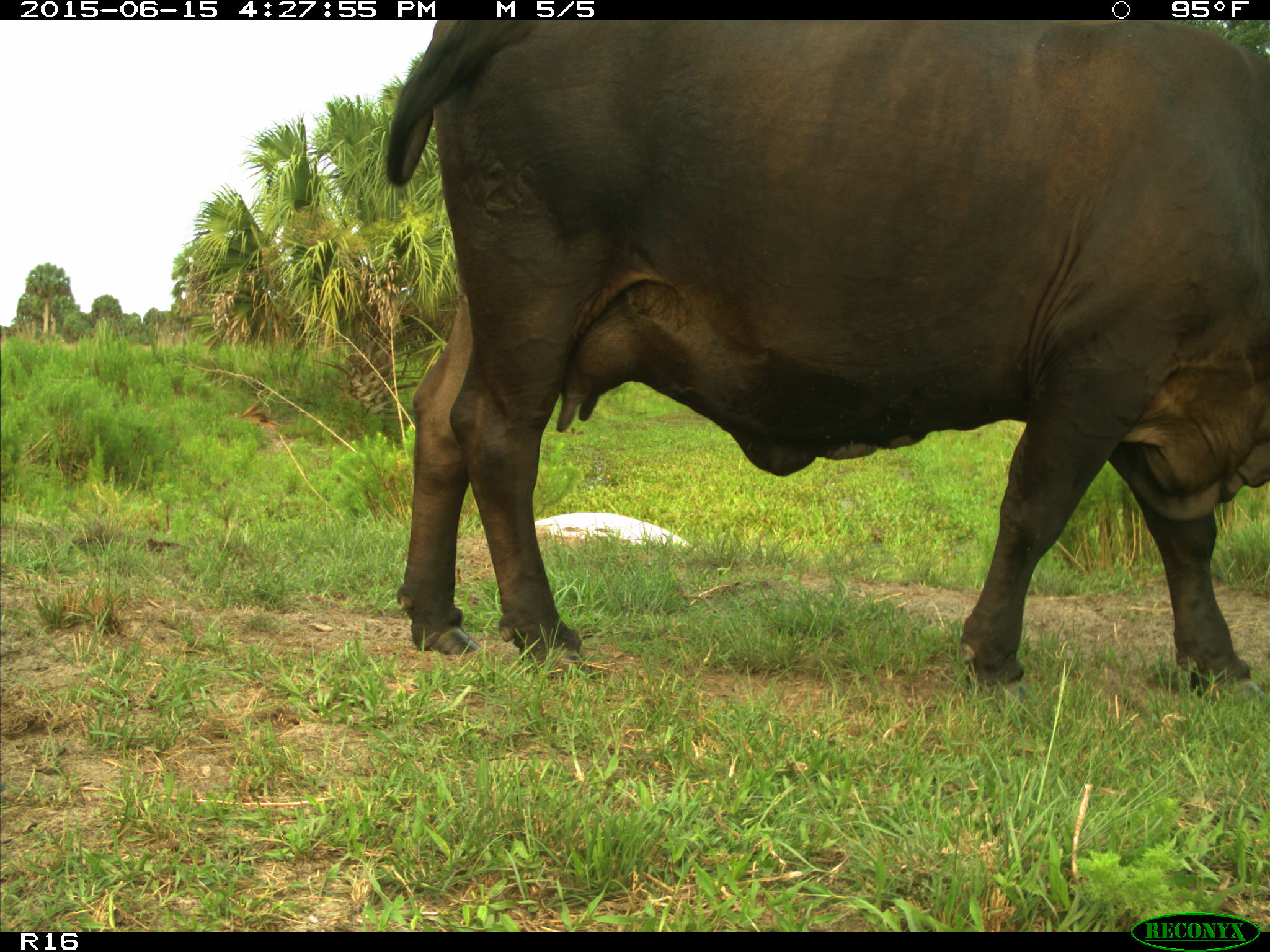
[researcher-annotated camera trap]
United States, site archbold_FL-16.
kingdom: Animalia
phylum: Chordata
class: Mammalia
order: Artiodactyla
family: Bovidae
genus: Bos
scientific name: Bos taurus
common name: domestic cow